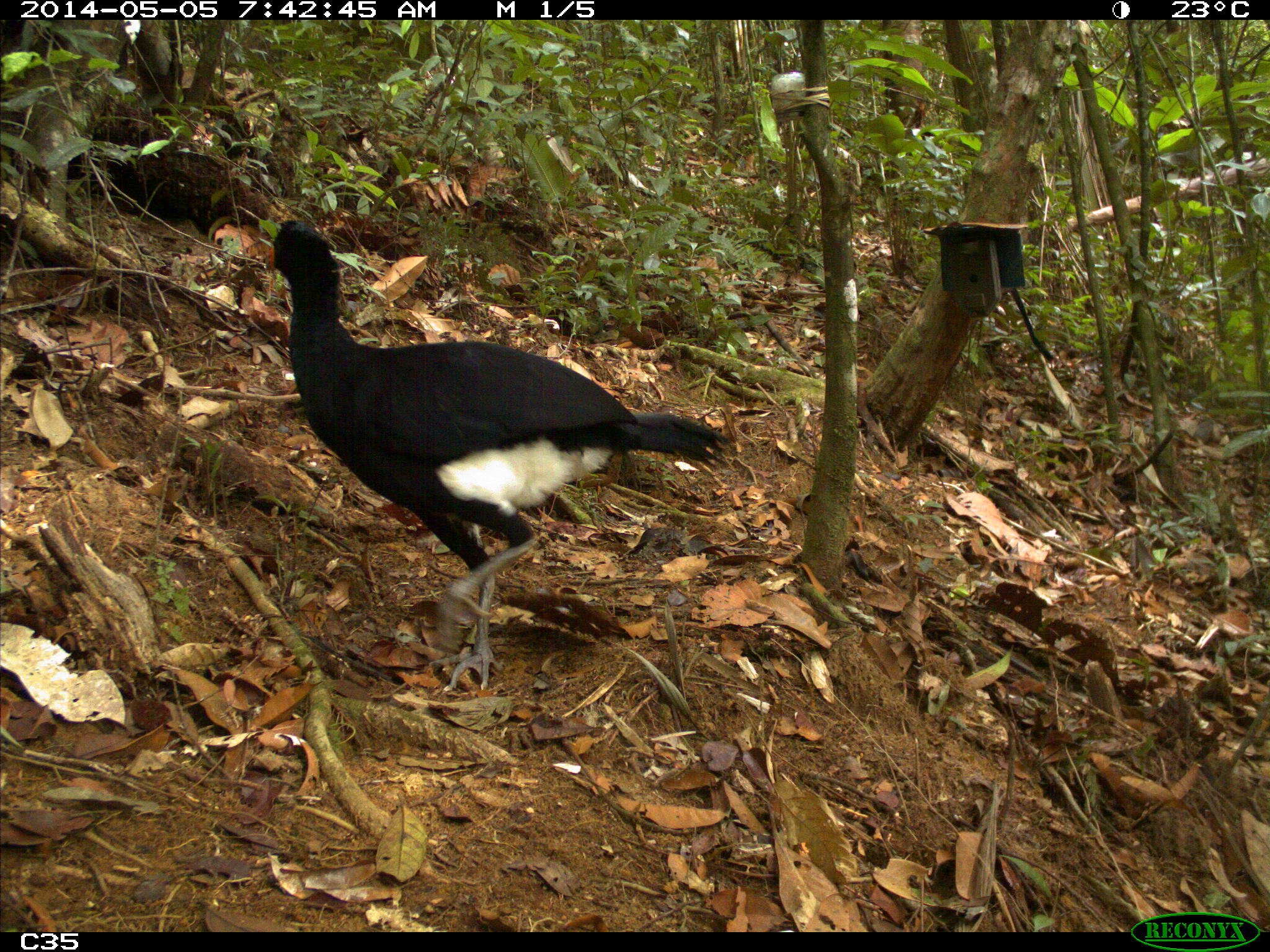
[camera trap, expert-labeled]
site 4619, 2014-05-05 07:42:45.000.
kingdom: Animalia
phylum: Chordata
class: Aves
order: Galliformes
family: Cracidae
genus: Crax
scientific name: Crax alector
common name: black curassow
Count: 1.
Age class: adult.